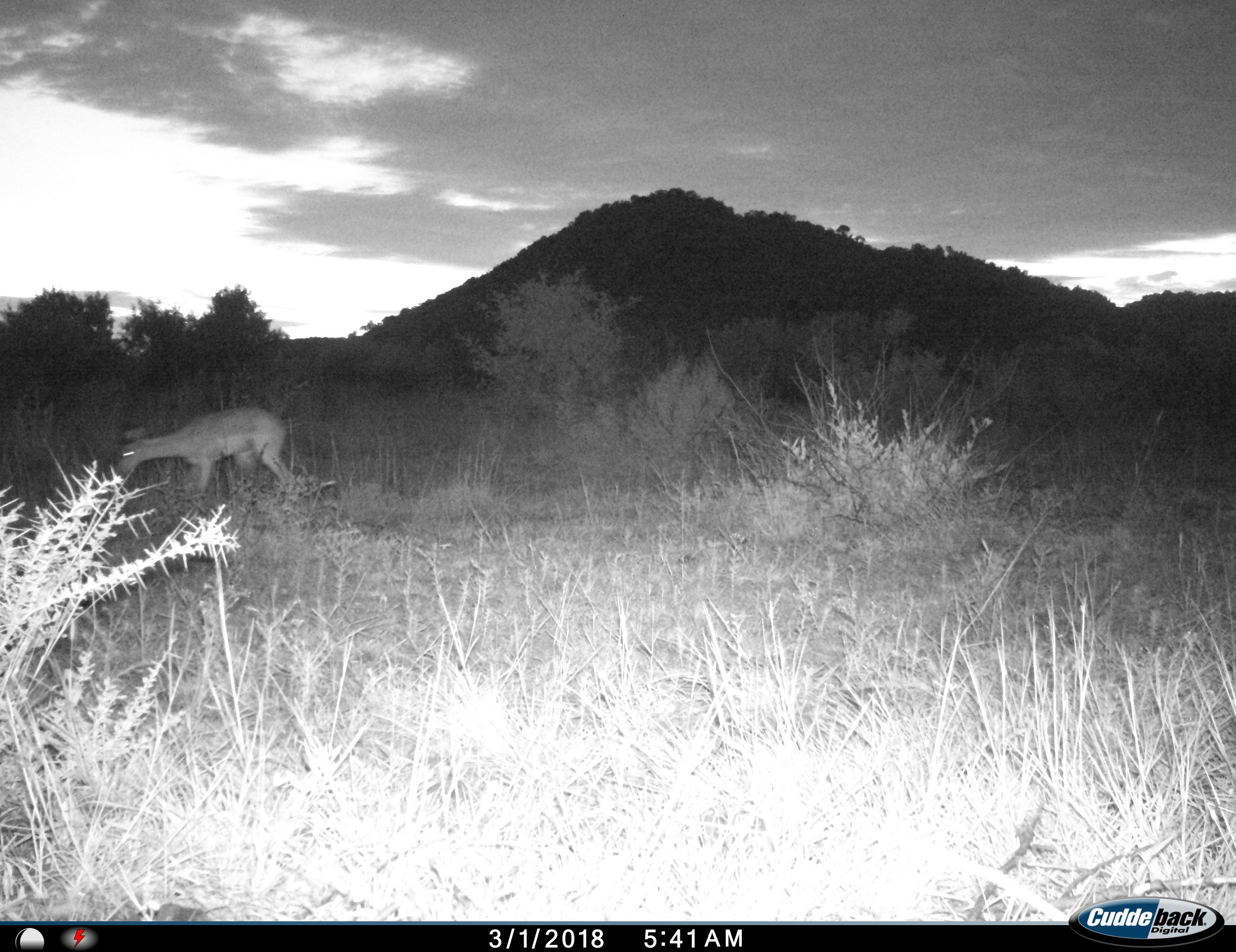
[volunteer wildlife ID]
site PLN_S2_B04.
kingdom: Animalia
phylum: Chordata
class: Mammalia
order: Artiodactyla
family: Bovidae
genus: Aepyceros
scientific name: Aepyceros melampus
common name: impala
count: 1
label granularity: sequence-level